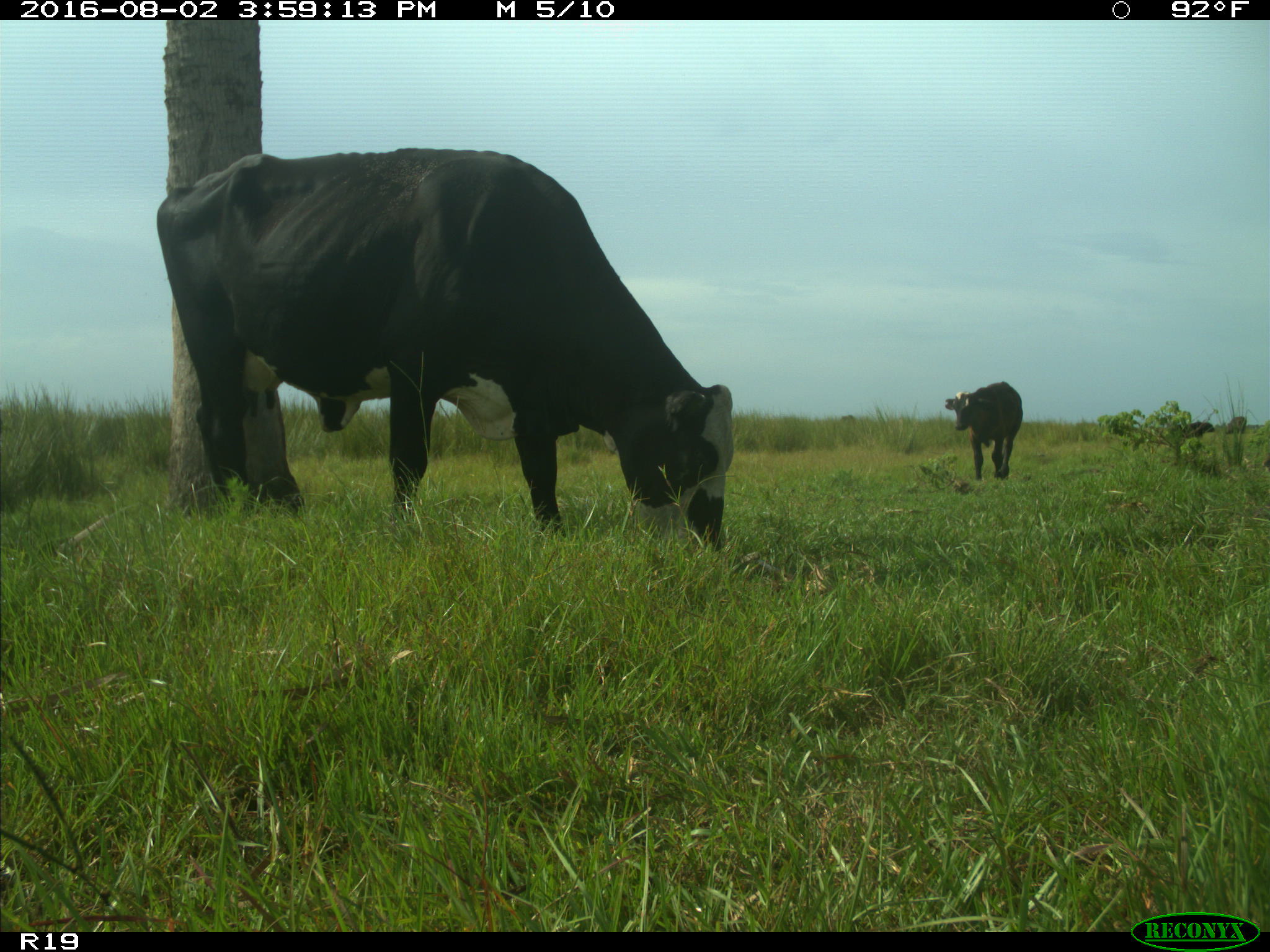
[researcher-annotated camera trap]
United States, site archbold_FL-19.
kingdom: Animalia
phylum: Chordata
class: Mammalia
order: Artiodactyla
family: Bovidae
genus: Bos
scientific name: Bos taurus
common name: domestic cow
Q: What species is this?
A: Bos taurus (domestic cow).